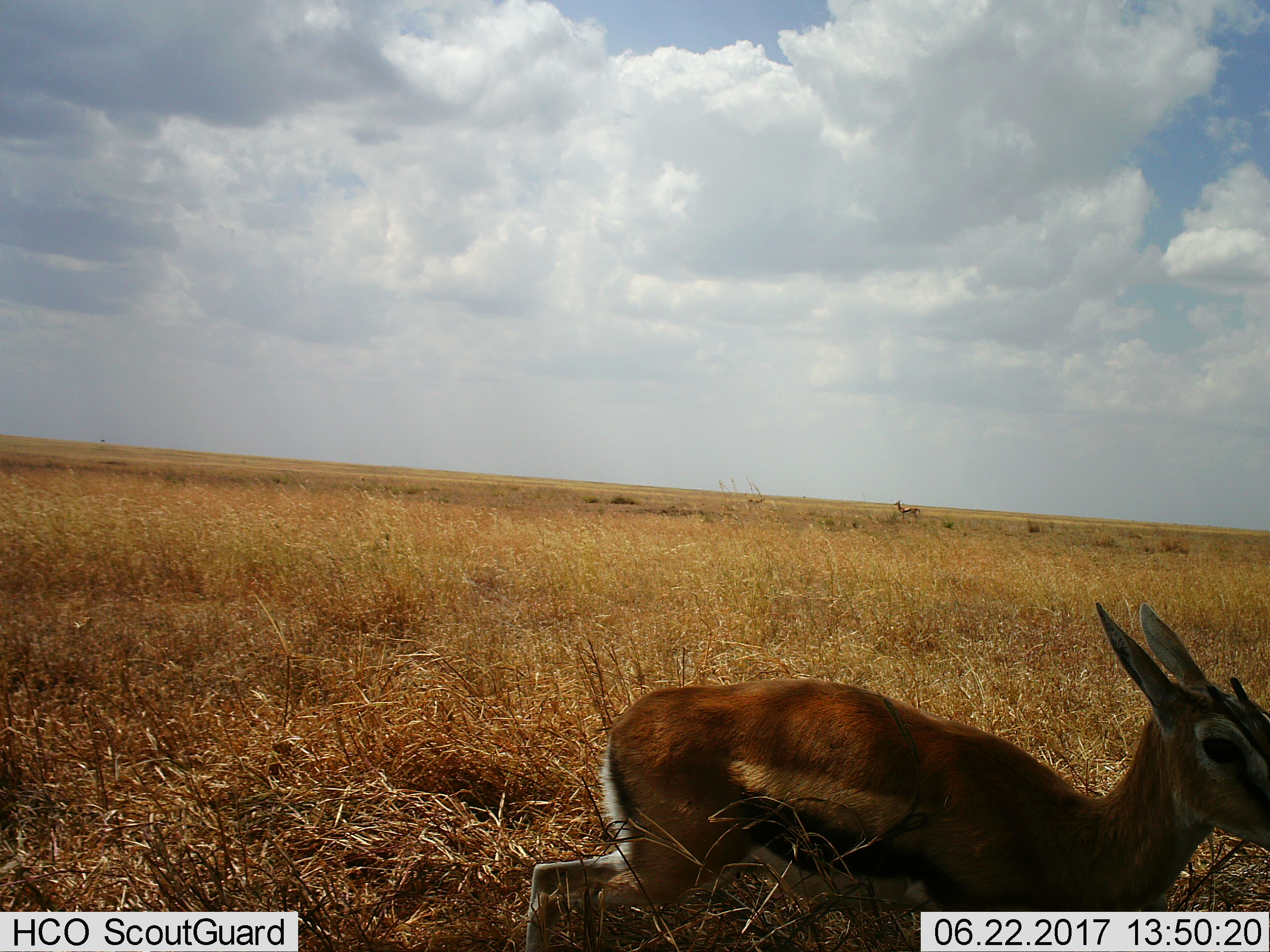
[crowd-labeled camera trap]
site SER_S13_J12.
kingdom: Animalia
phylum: Chordata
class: Mammalia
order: Artiodactyla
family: Bovidae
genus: Eudorcas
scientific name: Eudorcas thomsonii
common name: thomson's gazelle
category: gazellethomsons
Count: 2.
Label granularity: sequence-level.